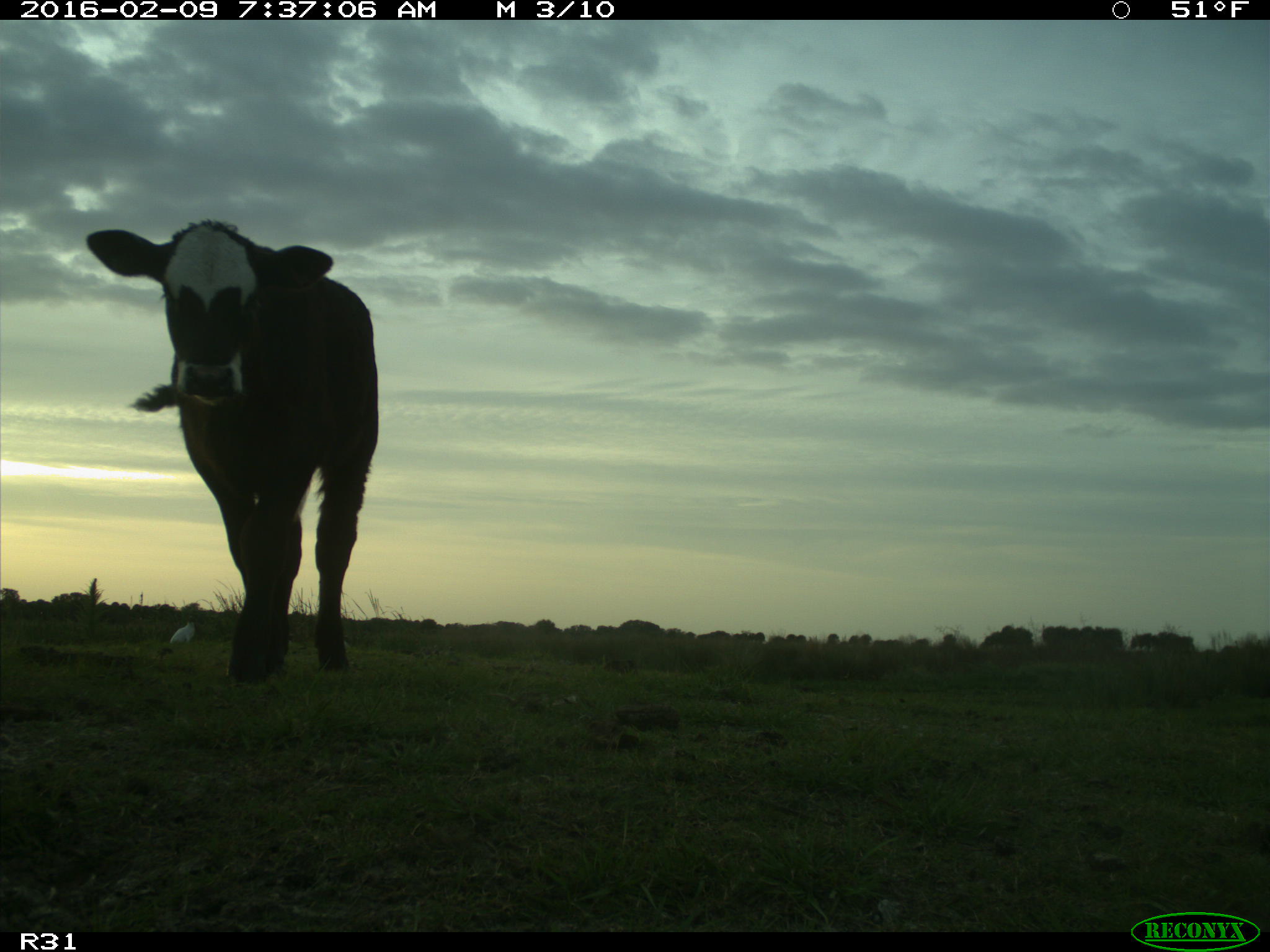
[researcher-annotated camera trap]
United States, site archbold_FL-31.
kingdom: Animalia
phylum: Chordata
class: Mammalia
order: Artiodactyla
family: Bovidae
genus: Bos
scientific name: Bos taurus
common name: domestic cow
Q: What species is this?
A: Bos taurus (domestic cow).